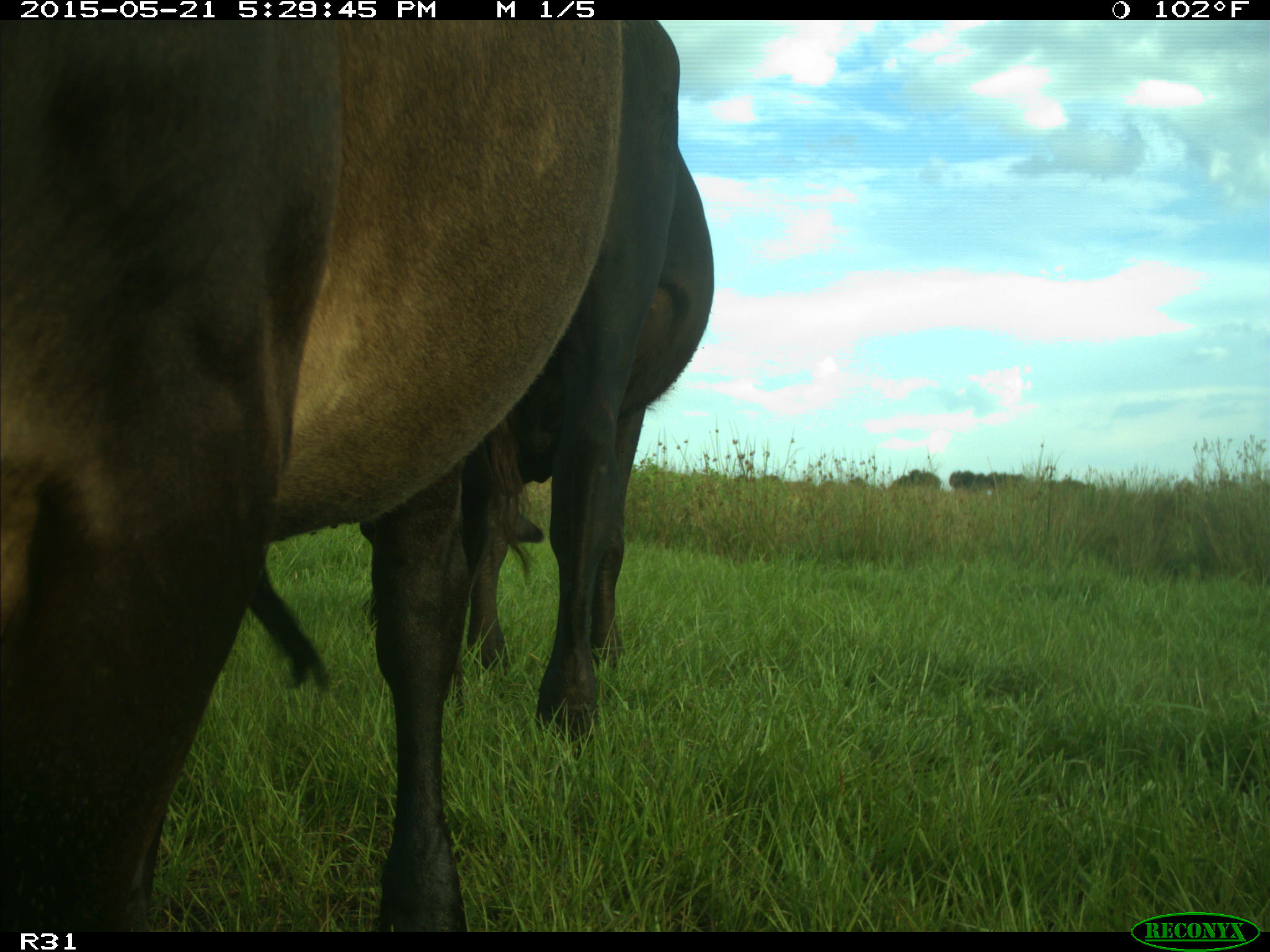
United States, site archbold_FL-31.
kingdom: Animalia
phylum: Chordata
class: Mammalia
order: Artiodactyla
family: Bovidae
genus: Bos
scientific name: Bos taurus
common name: domestic cow